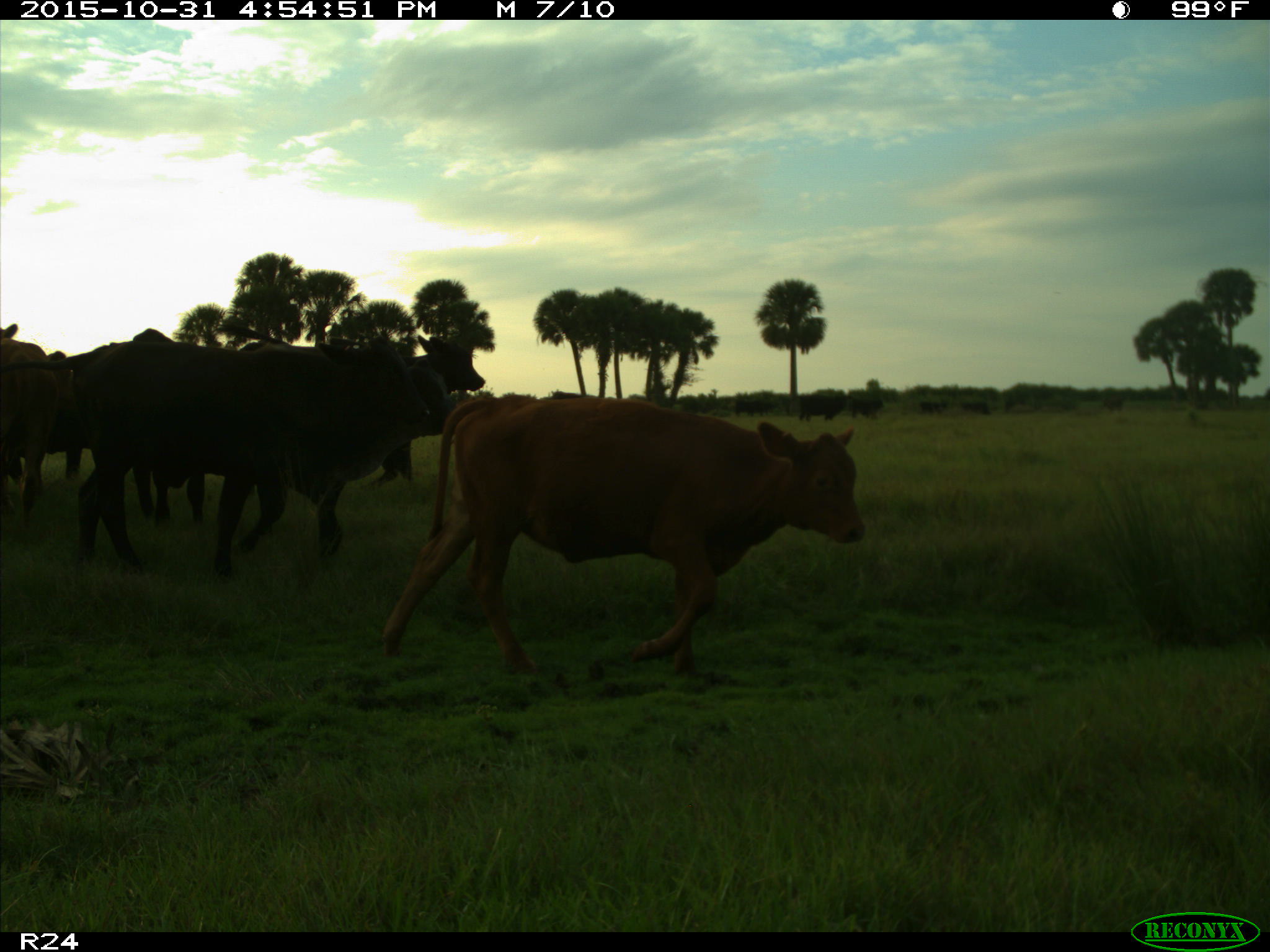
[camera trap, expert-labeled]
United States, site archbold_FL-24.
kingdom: Animalia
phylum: Chordata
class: Mammalia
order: Artiodactyla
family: Bovidae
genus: Bos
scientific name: Bos taurus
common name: domestic cow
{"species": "Bos taurus (domestic cow)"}